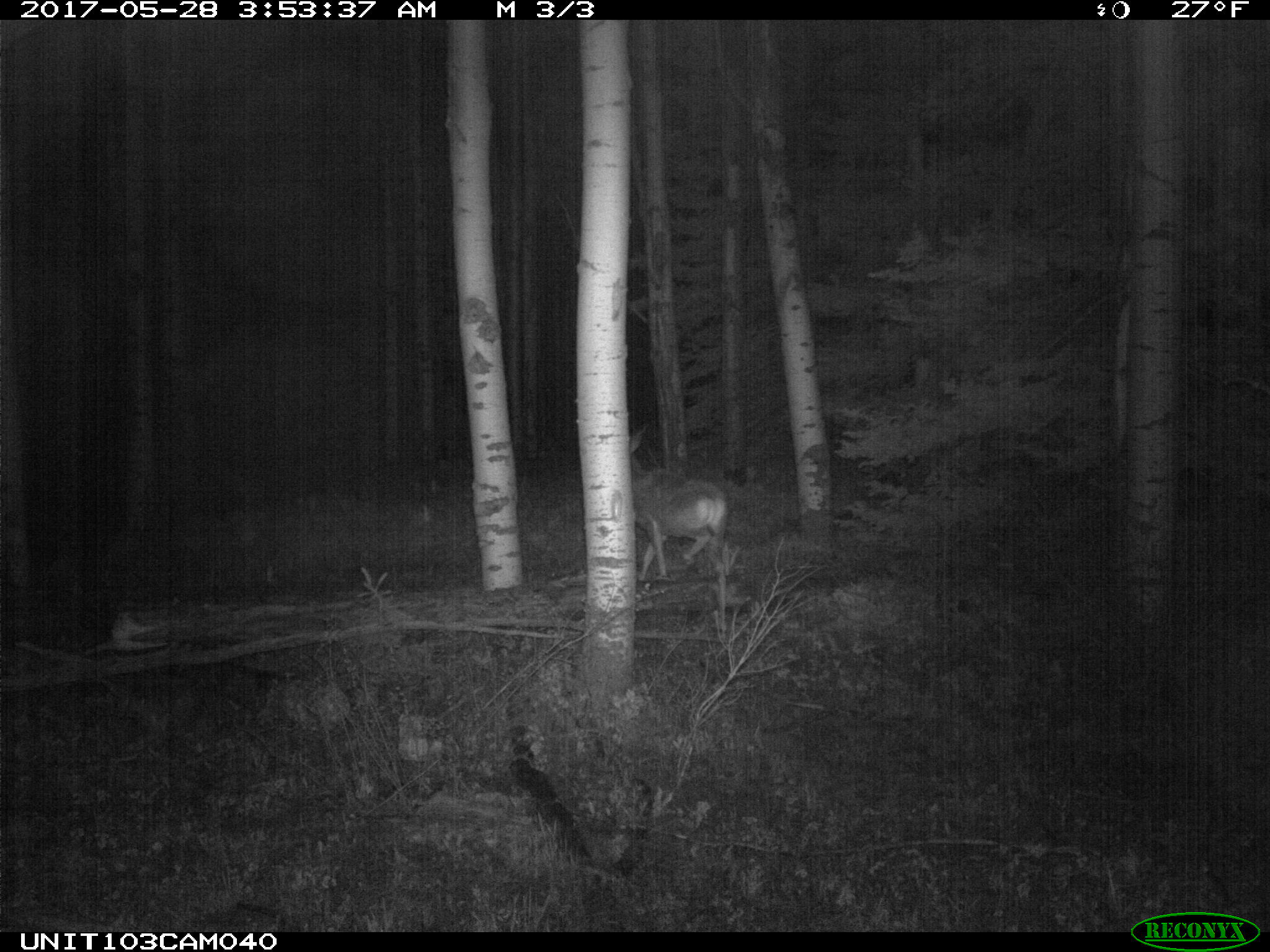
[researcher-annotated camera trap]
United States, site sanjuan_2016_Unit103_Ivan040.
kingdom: Animalia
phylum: Chordata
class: Mammalia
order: Artiodactyla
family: Cervidae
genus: Odocoileus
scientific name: Odocoileus hemionus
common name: mule deer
Odocoileus hemionus (mule deer).